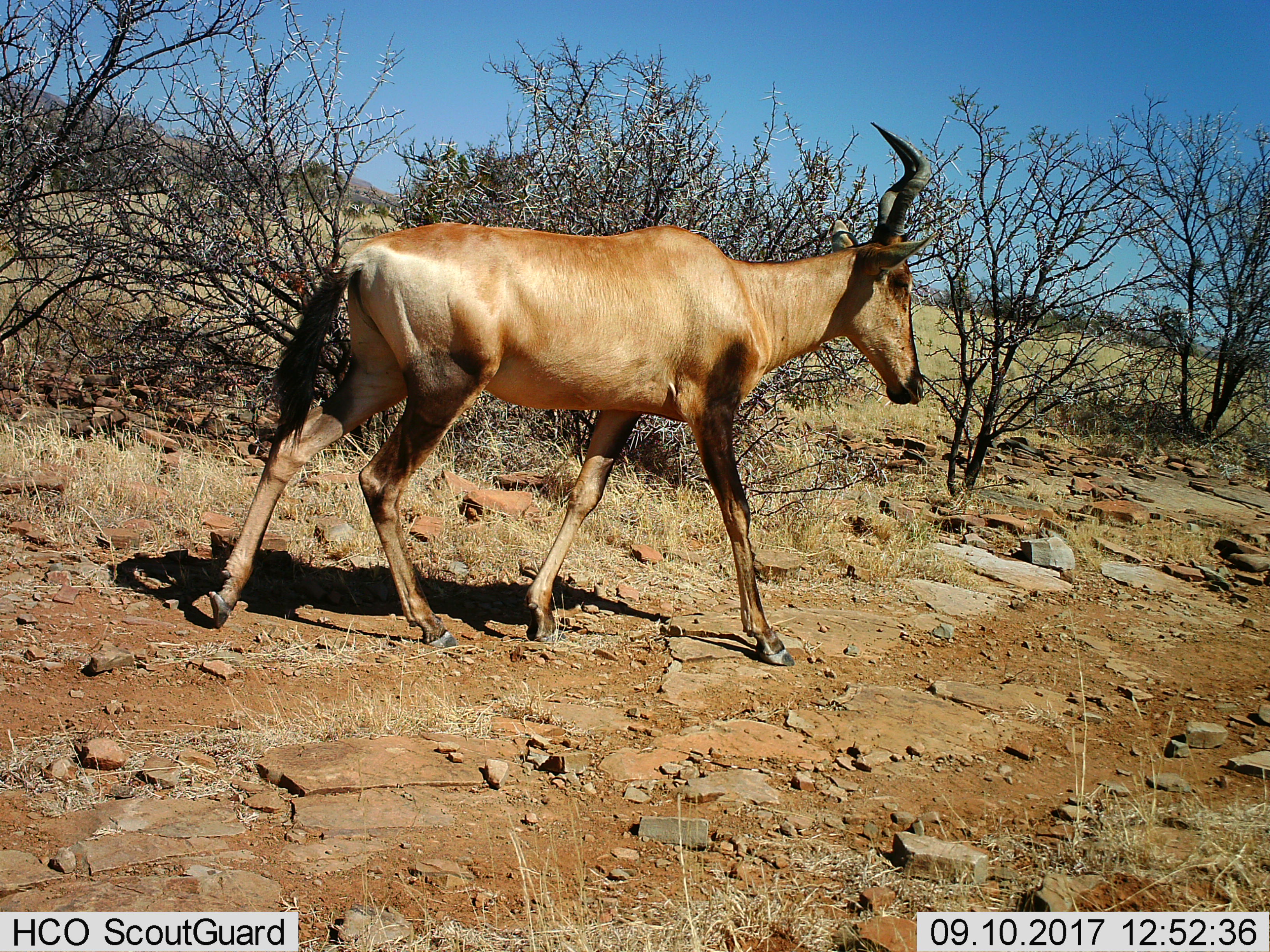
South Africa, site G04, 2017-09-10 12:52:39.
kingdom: Animalia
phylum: Chordata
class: Mammalia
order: Artiodactyla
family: Bovidae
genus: Alcelaphus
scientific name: Alcelaphus buselaphus caama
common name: red hartebeest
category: hartebeestred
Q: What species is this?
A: Hartebeestred (red hartebeest) (Alcelaphus buselaphus caama).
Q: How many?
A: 1.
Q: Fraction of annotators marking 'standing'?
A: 0%.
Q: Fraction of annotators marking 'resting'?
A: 0%.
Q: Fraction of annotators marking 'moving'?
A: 100%.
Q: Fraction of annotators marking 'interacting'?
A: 0%.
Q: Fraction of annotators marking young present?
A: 0%.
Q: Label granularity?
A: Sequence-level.